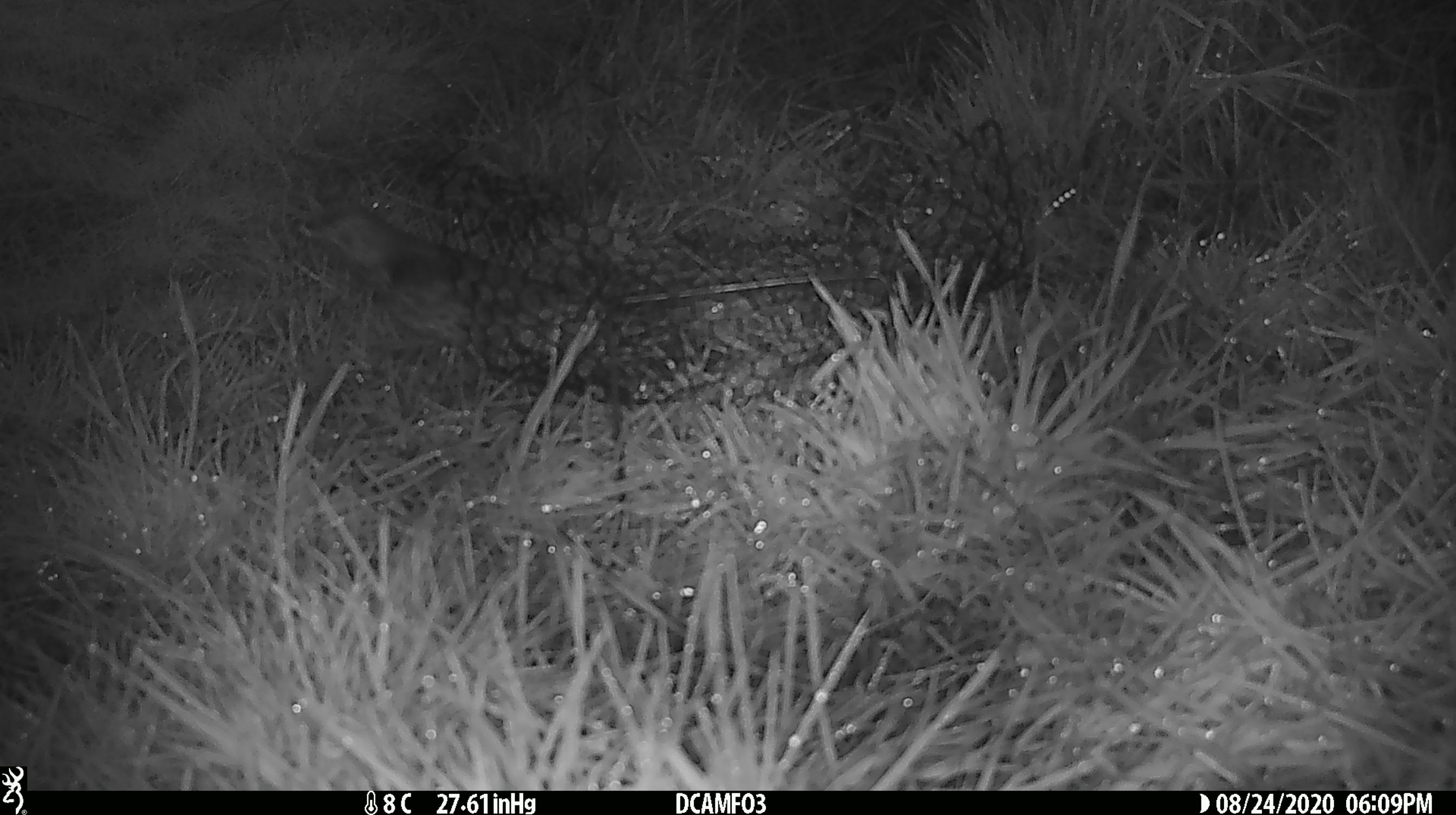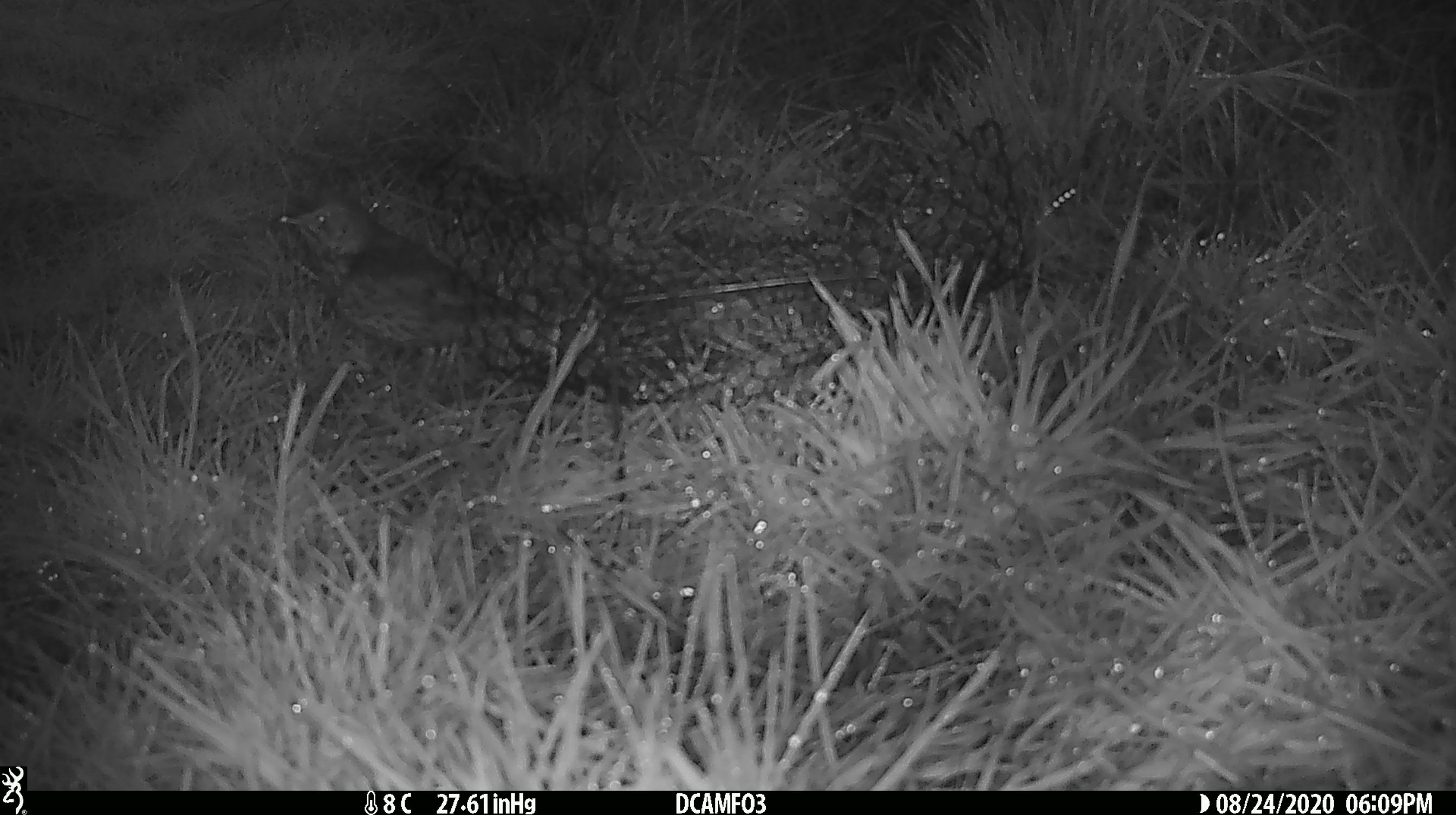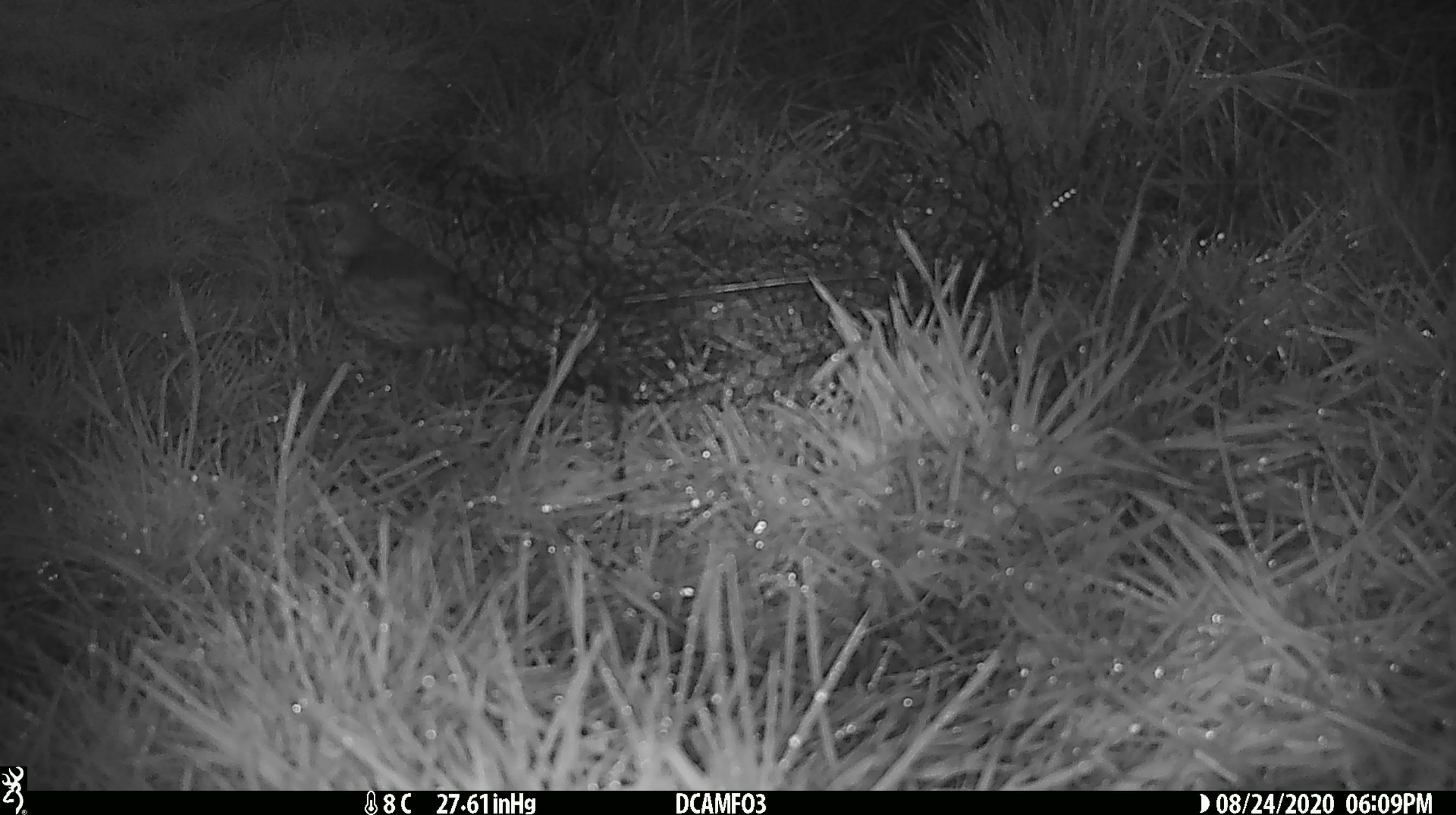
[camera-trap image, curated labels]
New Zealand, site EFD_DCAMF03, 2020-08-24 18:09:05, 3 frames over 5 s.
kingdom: Animalia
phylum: Chordata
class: Aves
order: Passeriformes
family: Turdidae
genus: Turdus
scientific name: Turdus philomelos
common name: song thrush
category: thrush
Thrush (song thrush) (Turdus philomelos).